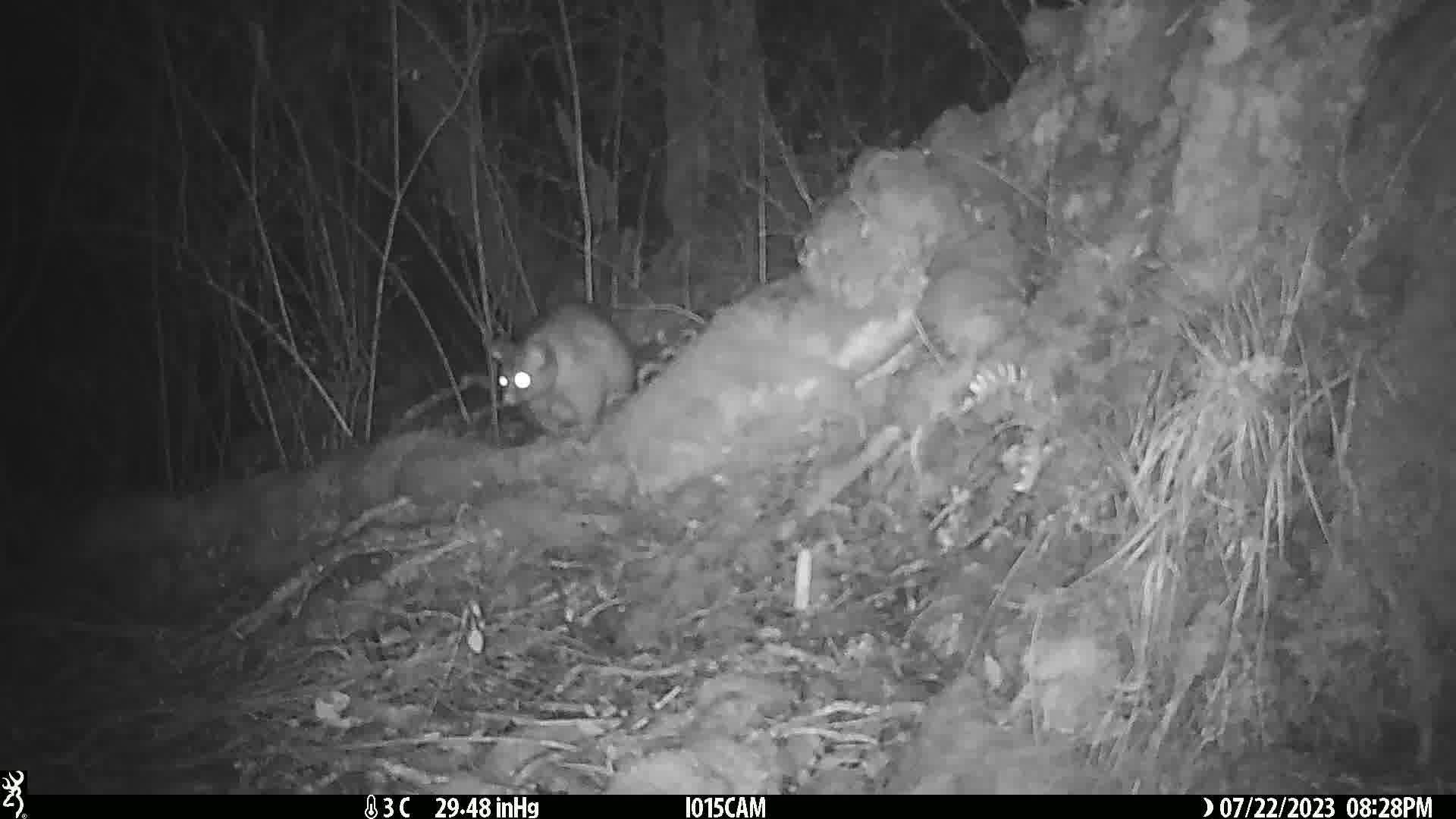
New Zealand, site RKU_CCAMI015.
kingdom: Animalia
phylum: Chordata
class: Mammalia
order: Diprotodontia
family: Phalangeridae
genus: Trichosurus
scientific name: Trichosurus vulpecula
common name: common brushtail possum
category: possum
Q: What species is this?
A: Possum (common brushtail possum) (Trichosurus vulpecula).